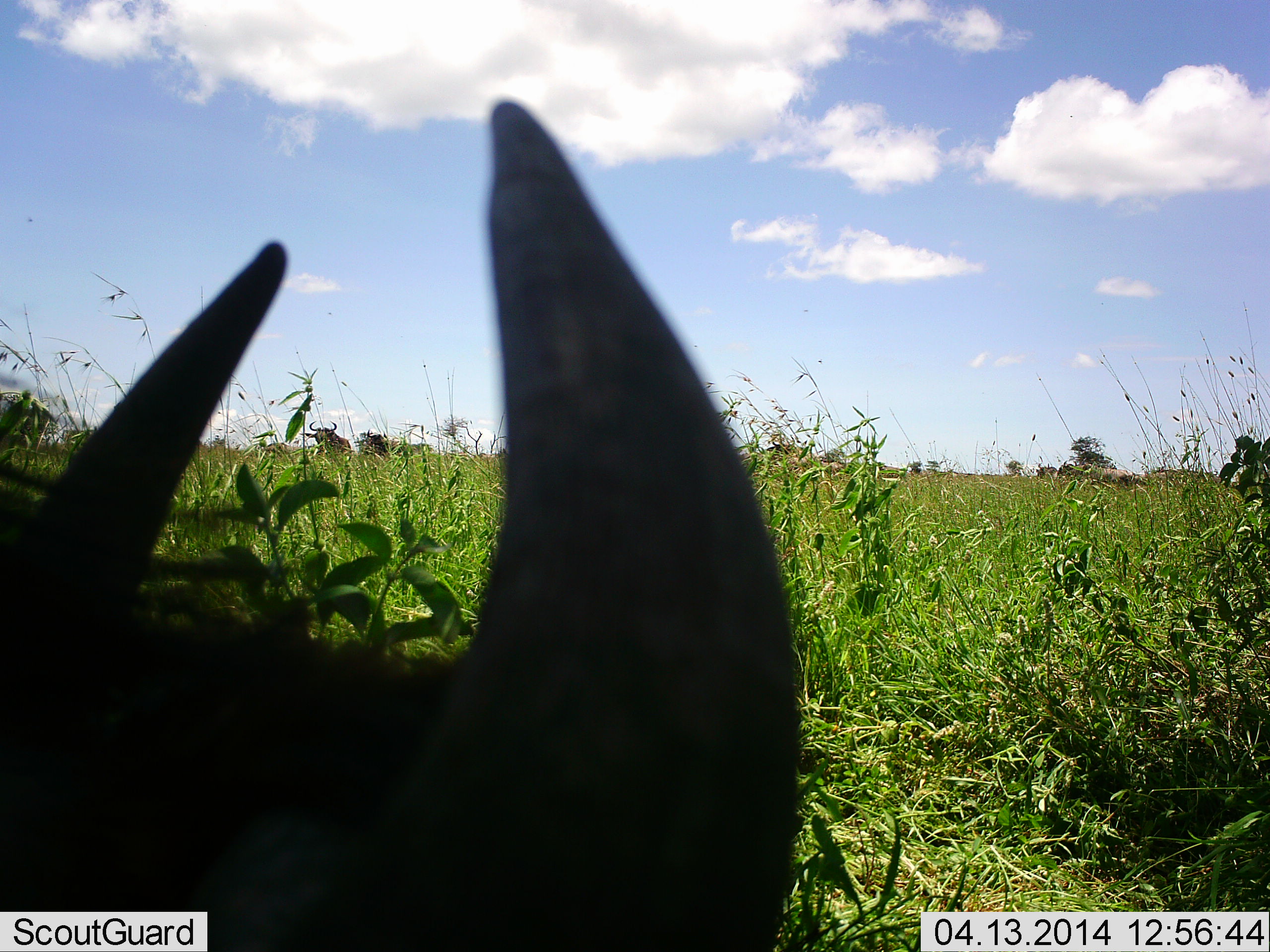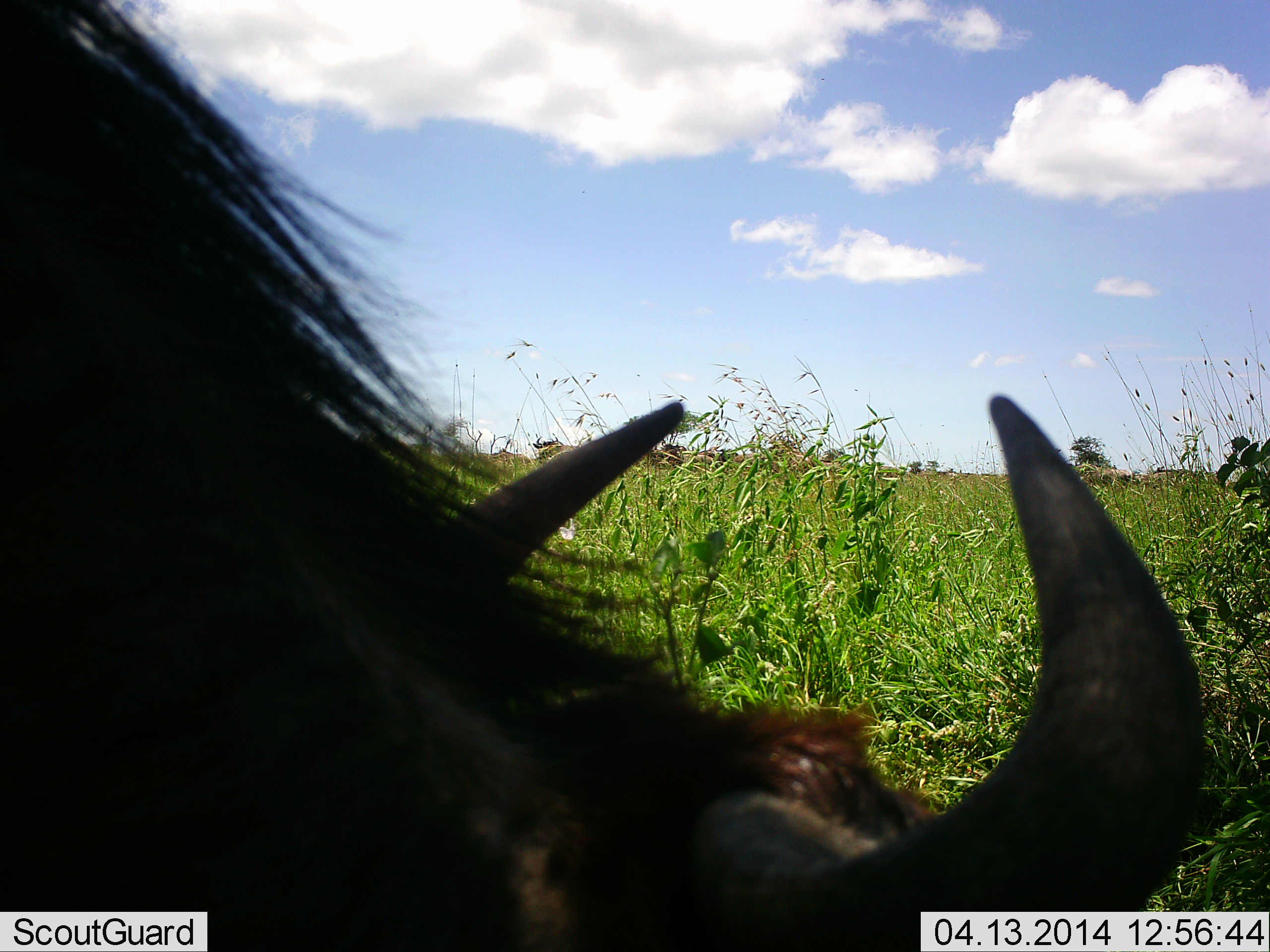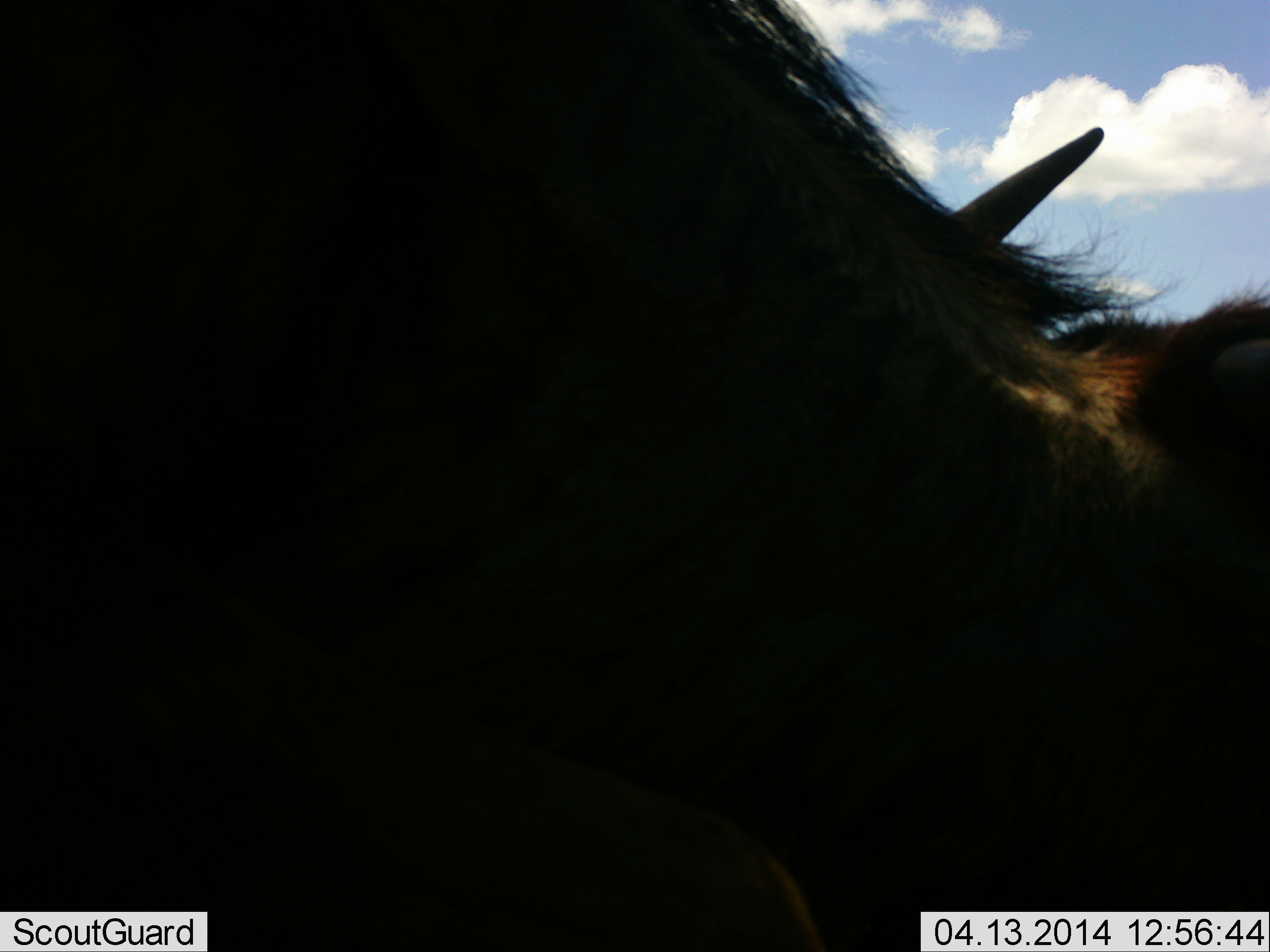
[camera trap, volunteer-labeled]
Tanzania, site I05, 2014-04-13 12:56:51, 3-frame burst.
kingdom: Animalia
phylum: Chordata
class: Mammalia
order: Artiodactyla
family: Bovidae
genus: Connochaetes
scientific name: Connochaetes taurinus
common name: blue wildebeest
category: wildebeest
Wildebeest (blue wildebeest) (Connochaetes taurinus), count 1. Behavior (volunteer vote fractions): standing 20%, resting 0%, moving 20%, interacting 0%. Young present (vote fraction): 0%. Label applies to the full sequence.